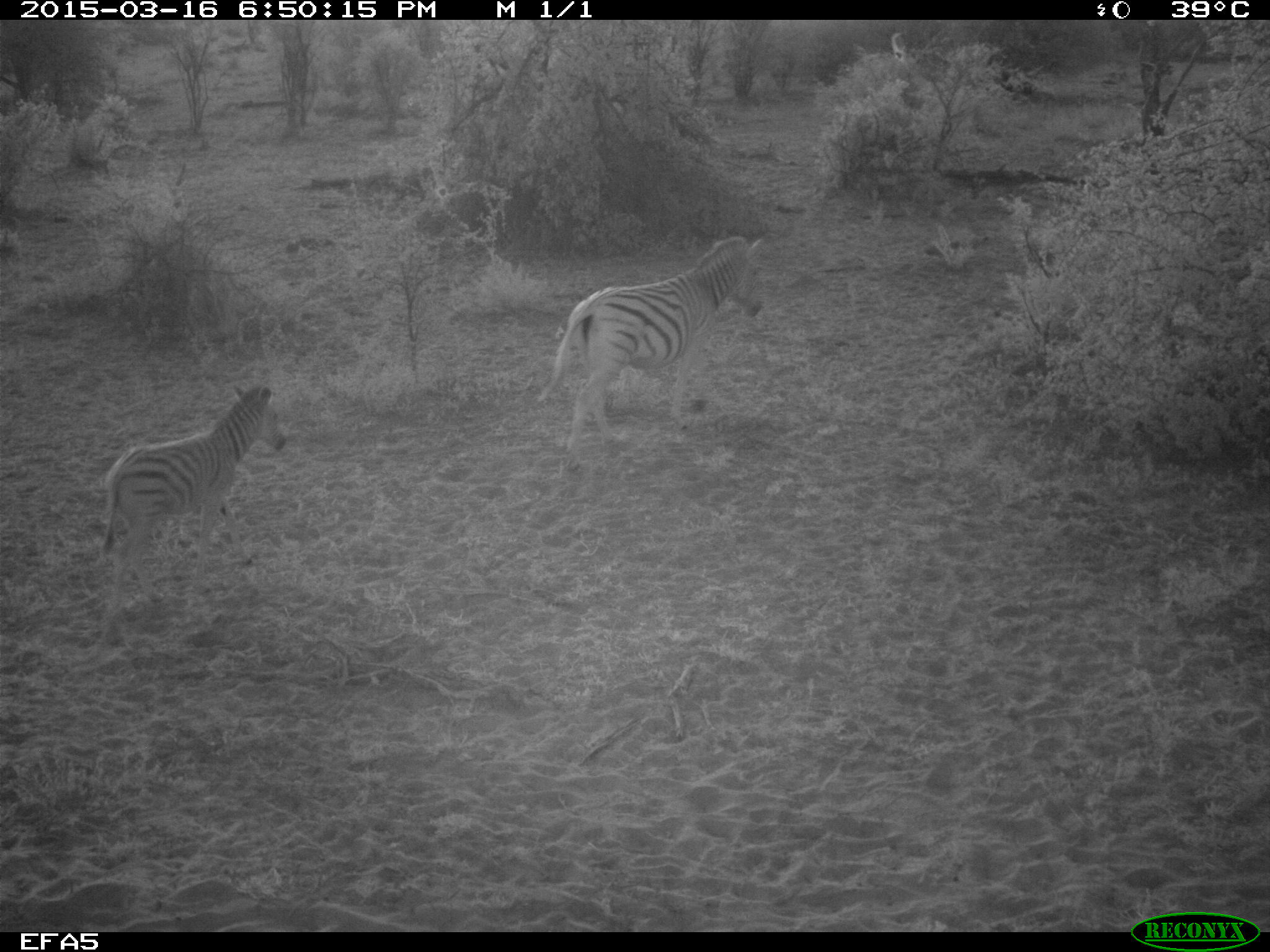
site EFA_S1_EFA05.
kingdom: Animalia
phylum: Chordata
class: Mammalia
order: Perissodactyla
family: Equidae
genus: Equus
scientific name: Equus quagga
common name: plains zebra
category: zebraplains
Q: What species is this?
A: Zebraplains (plains zebra) (Equus quagga).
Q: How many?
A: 2.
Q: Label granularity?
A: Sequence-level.